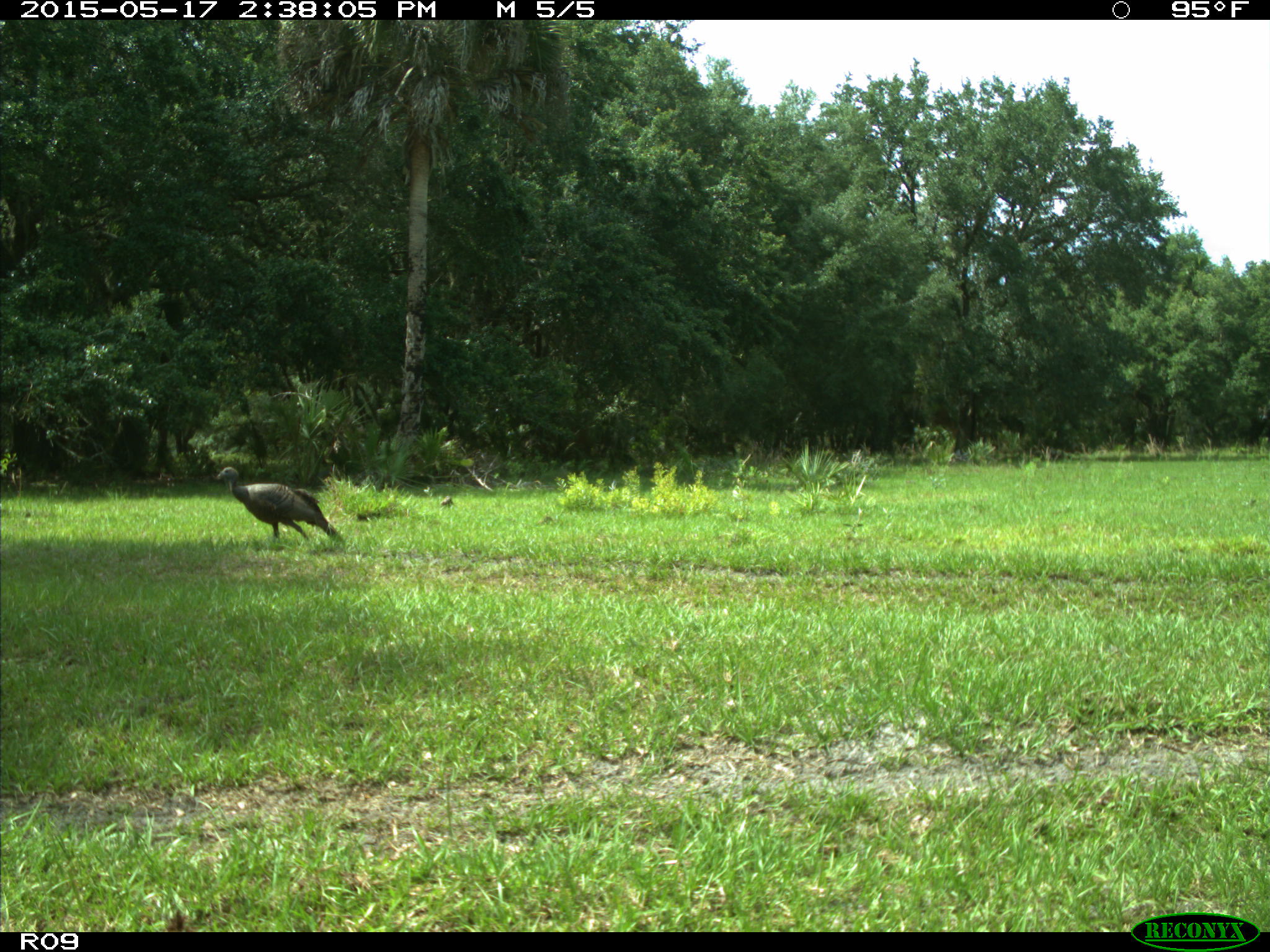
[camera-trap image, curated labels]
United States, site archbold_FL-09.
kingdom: Animalia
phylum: Chordata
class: Aves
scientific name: Aves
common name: birds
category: unidentified bird